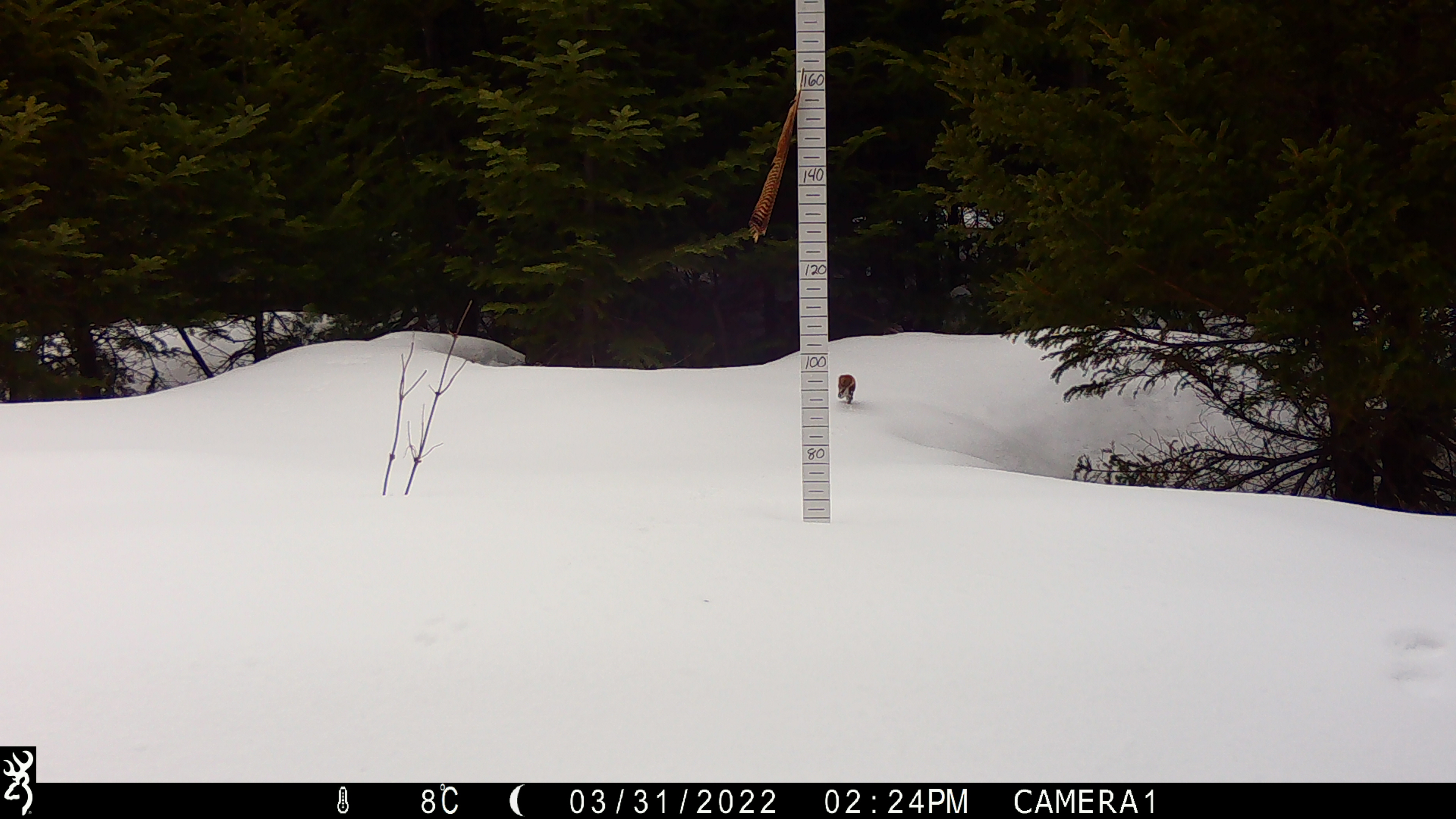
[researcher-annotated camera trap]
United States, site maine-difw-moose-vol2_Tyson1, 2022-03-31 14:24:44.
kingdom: Animalia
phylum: Chordata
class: Mammalia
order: Rodentia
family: Sciuridae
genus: Tamiasciurus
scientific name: Tamiasciurus hudsonicus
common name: red squirrel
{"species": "red squirrel (Tamiasciurus hudsonicus)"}